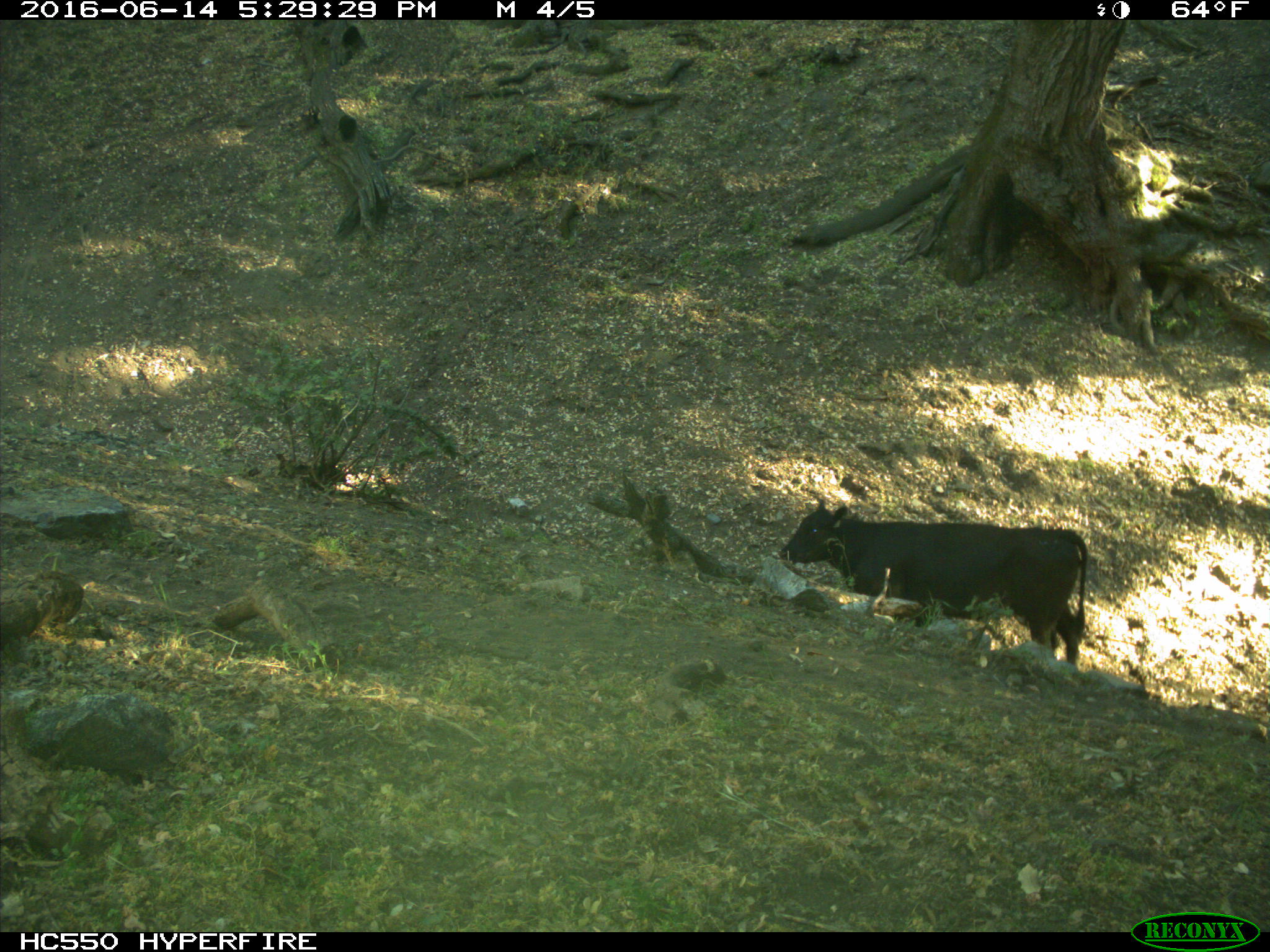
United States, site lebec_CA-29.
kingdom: Animalia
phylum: Chordata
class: Mammalia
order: Artiodactyla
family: Bovidae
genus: Bos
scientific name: Bos taurus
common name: domestic cow